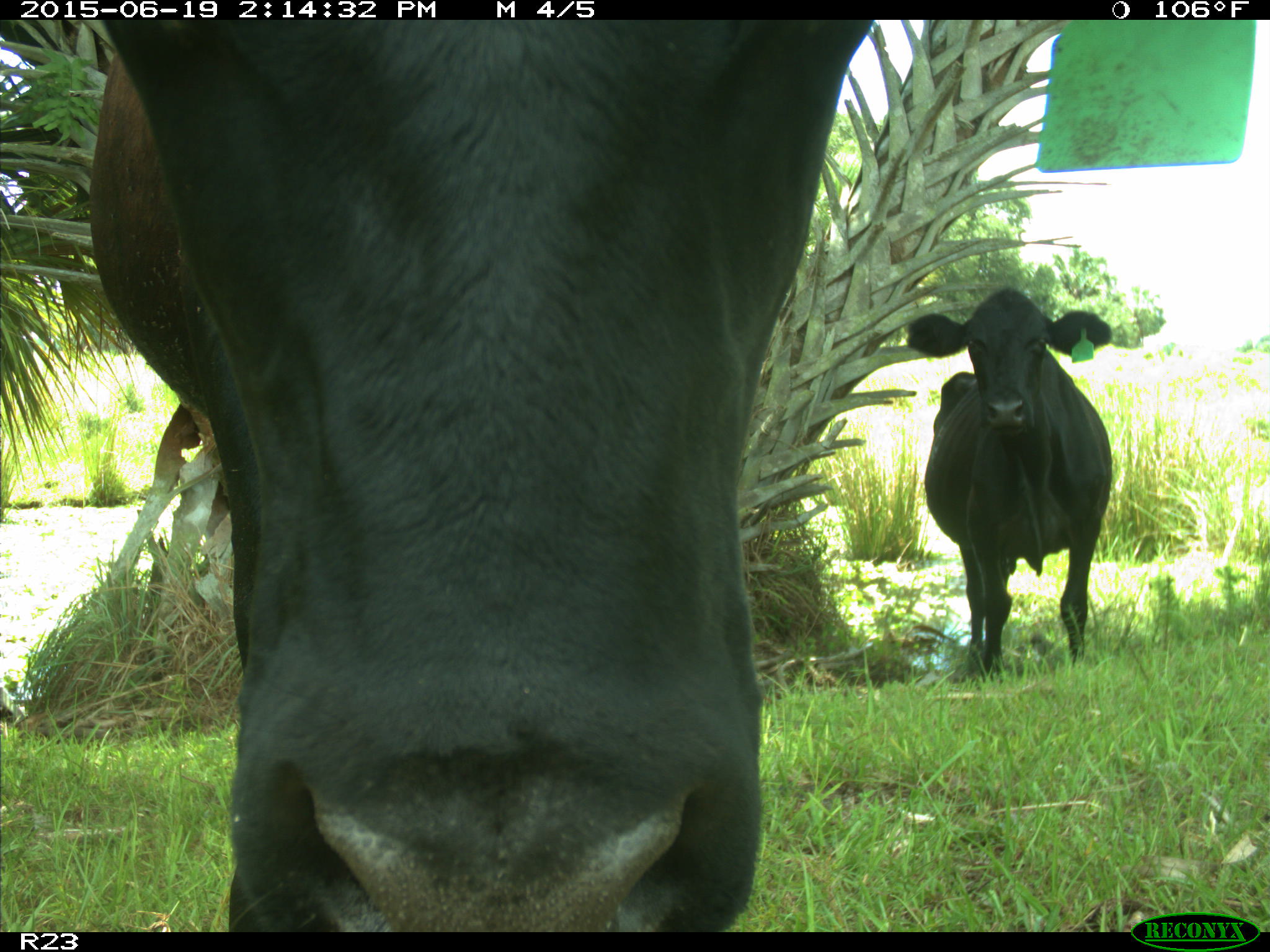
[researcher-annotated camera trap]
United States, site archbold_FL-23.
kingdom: Animalia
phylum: Chordata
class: Mammalia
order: Artiodactyla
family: Bovidae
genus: Bos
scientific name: Bos taurus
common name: domestic cow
Bos taurus (domestic cow).